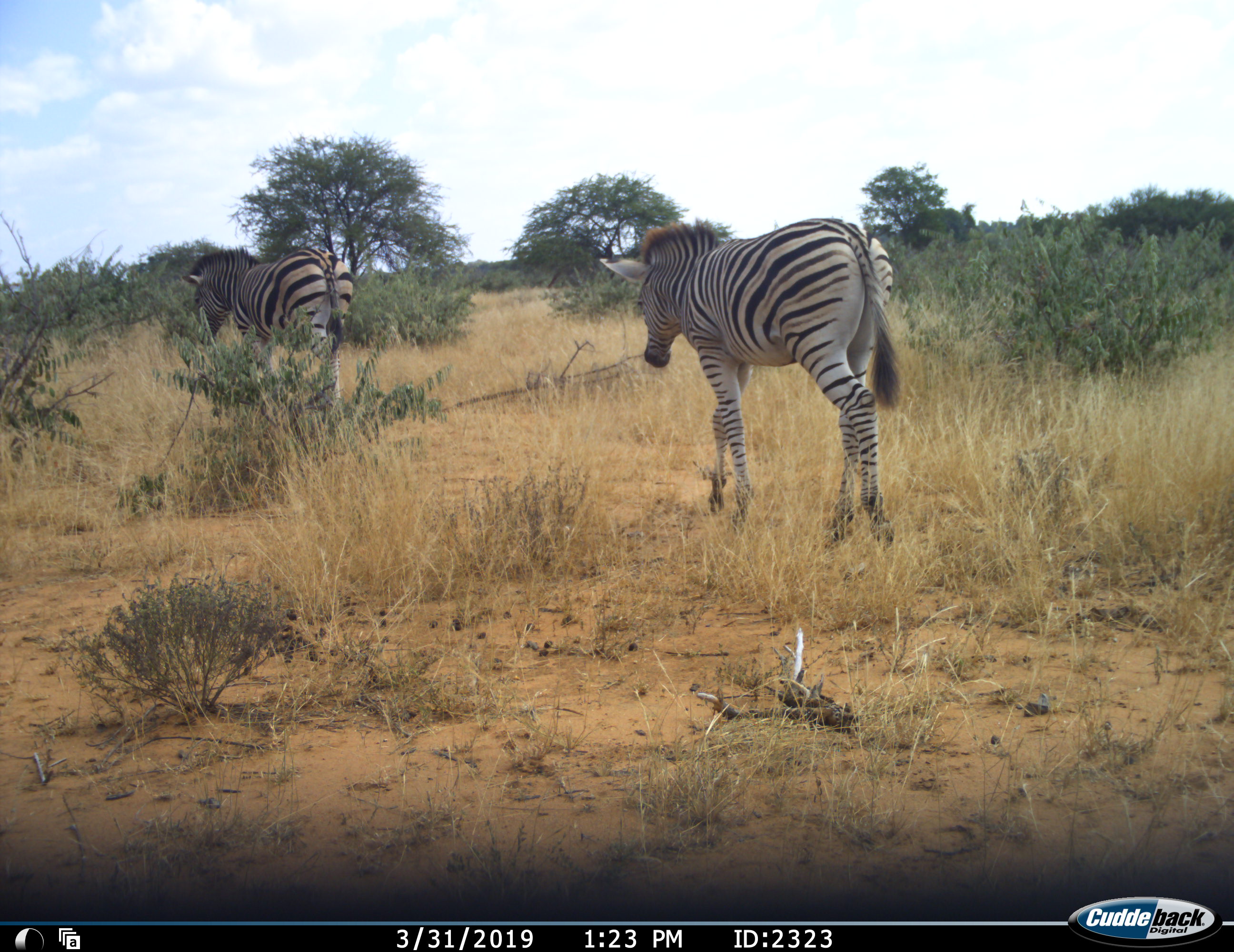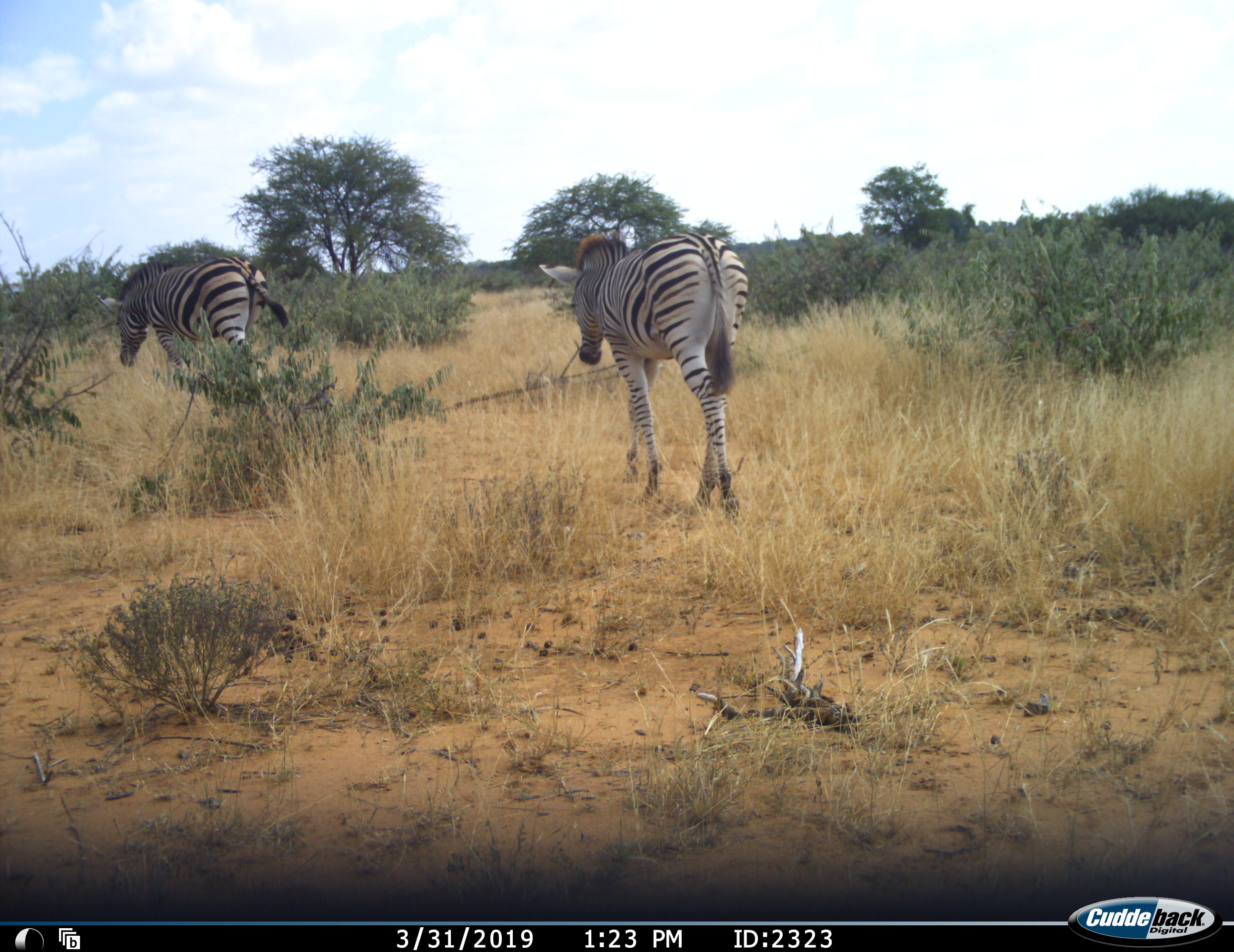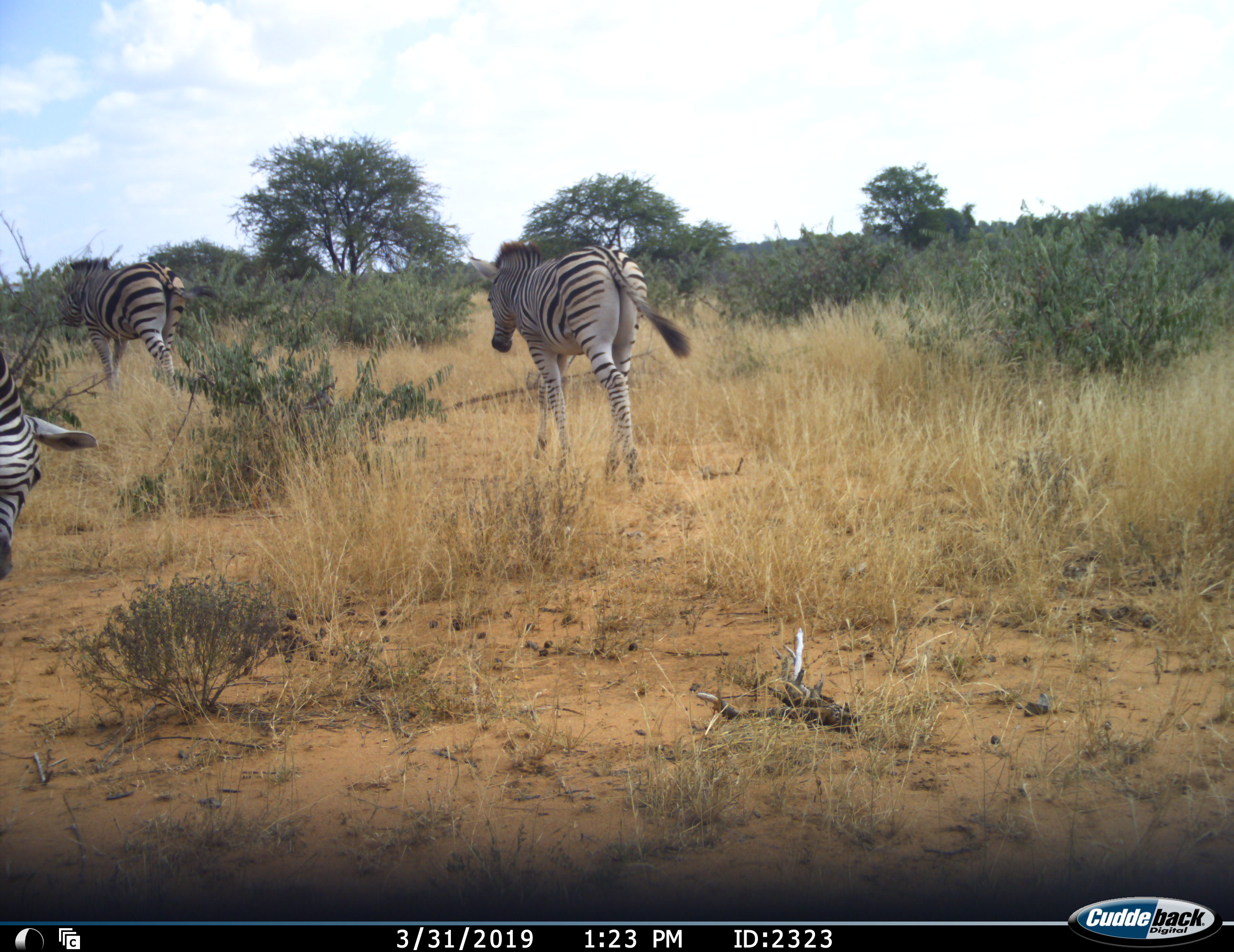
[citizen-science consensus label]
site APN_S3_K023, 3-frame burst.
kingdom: Animalia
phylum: Chordata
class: Mammalia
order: Perissodactyla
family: Equidae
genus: Equus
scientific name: Equus quagga burchellii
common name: burchell's zebra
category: zebraburchells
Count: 3.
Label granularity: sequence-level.